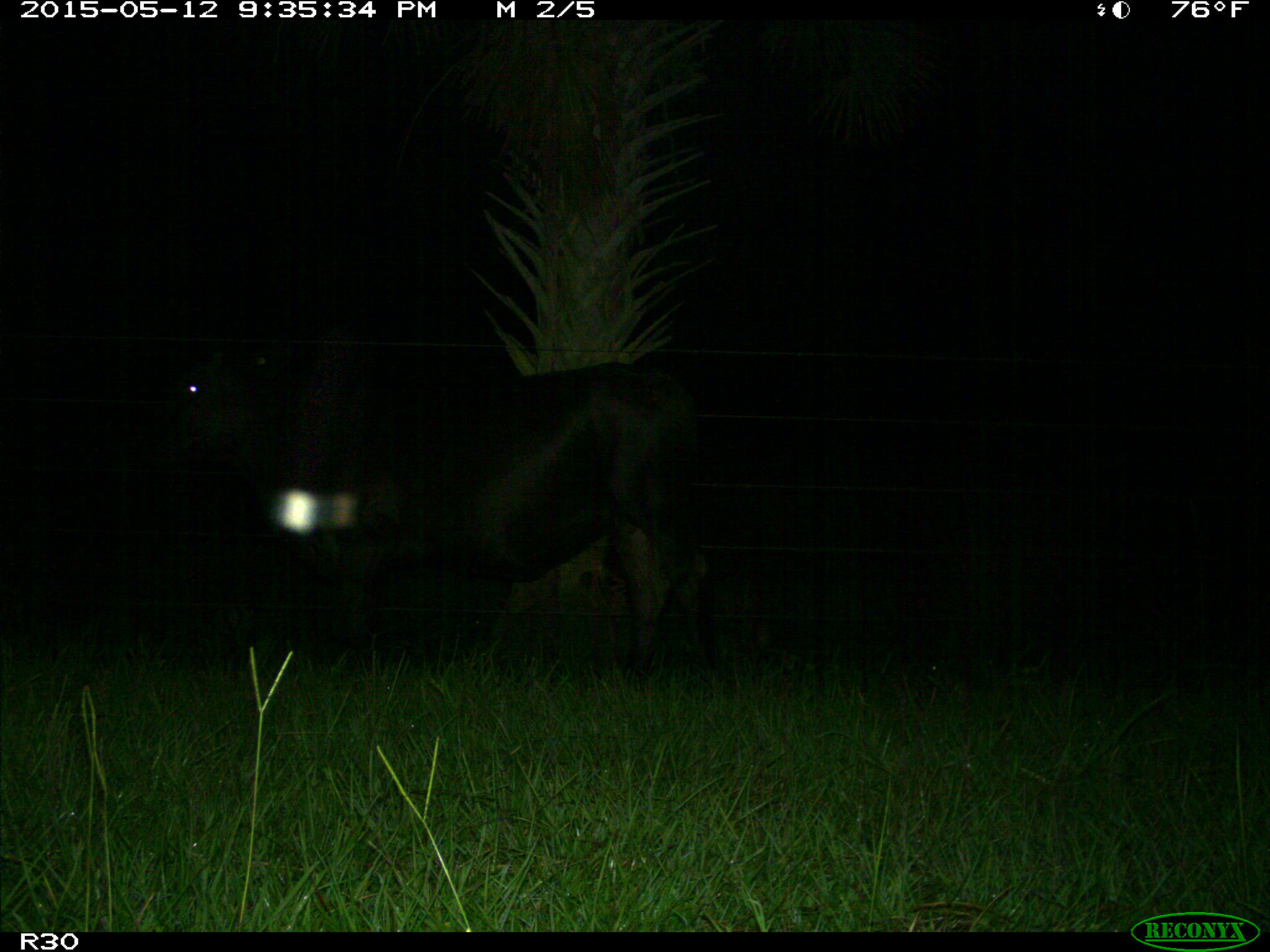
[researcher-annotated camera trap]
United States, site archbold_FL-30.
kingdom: Animalia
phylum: Chordata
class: Mammalia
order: Artiodactyla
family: Bovidae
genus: Bos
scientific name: Bos taurus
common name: domestic cow